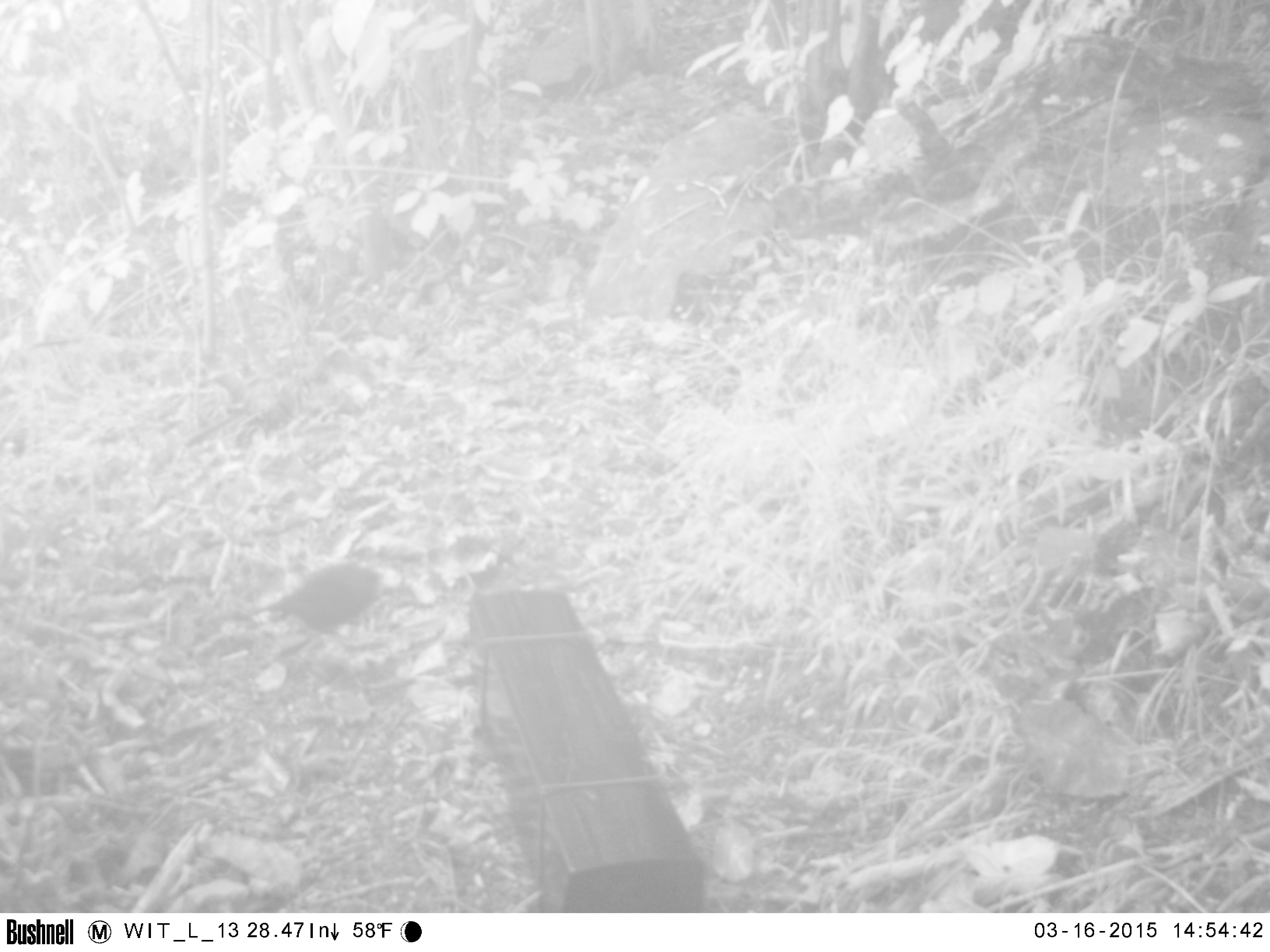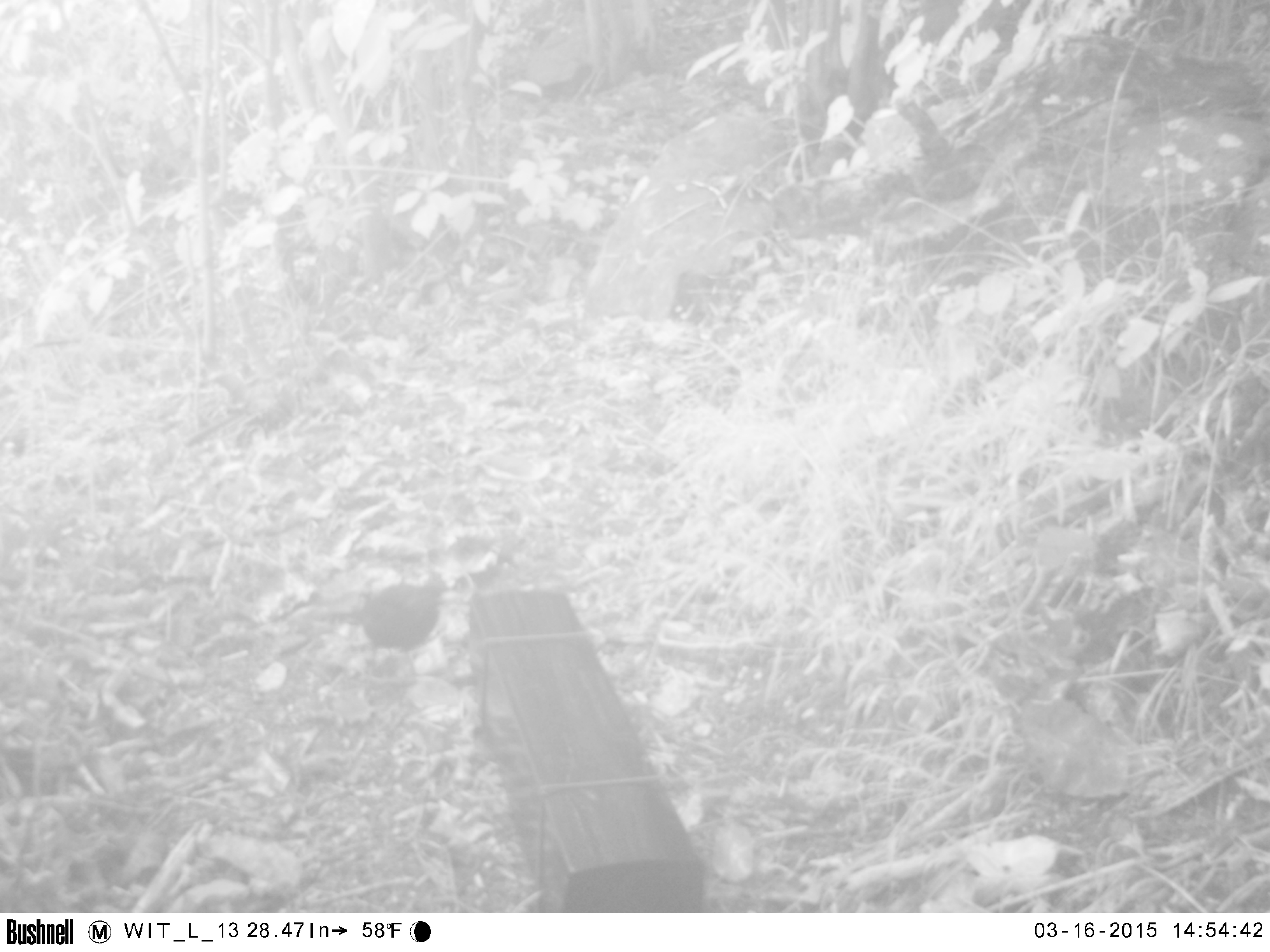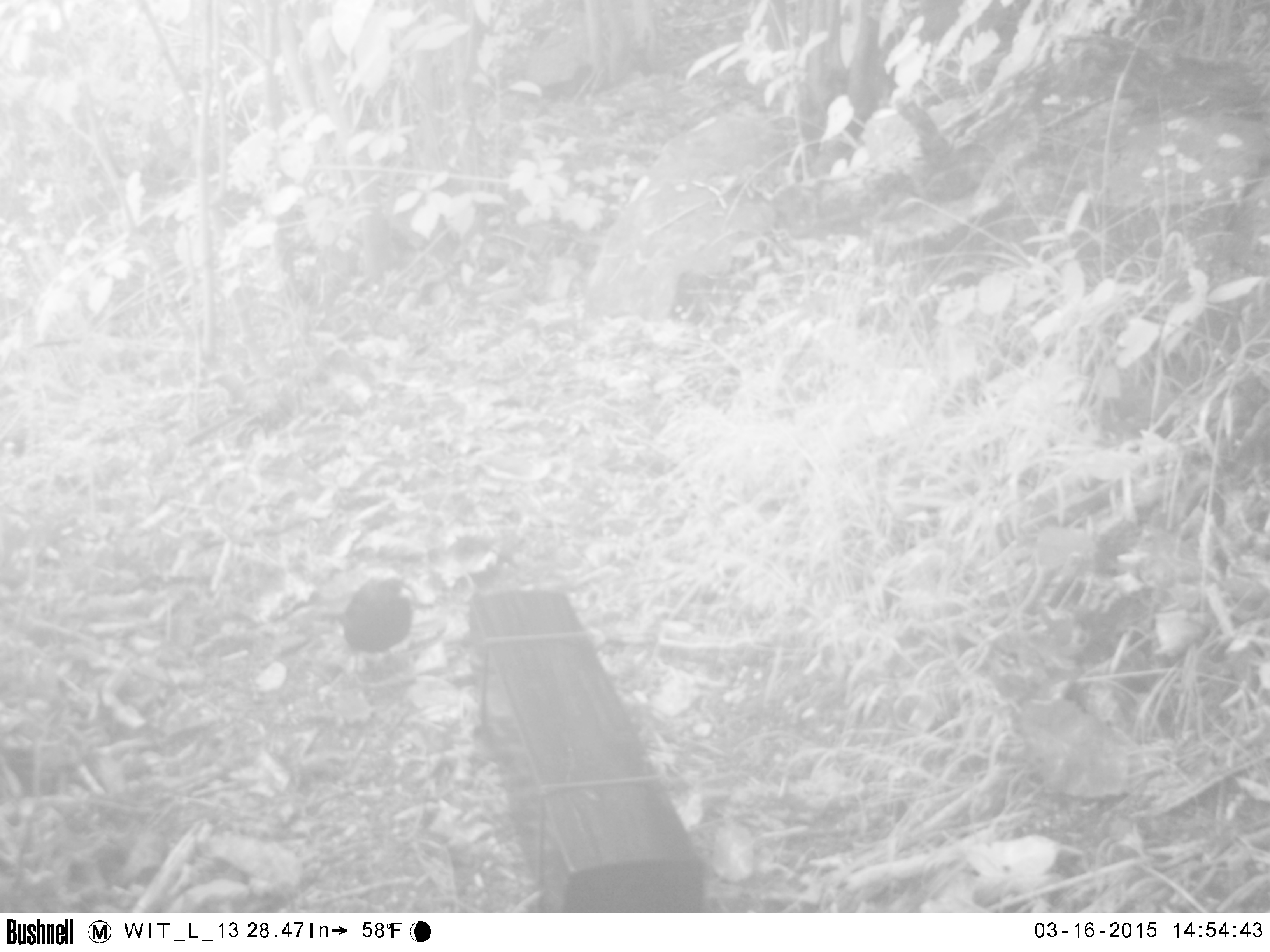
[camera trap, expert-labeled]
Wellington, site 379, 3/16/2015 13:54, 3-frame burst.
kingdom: Animalia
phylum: Chordata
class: Aves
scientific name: Aves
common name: bird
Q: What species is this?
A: Bird (Aves).